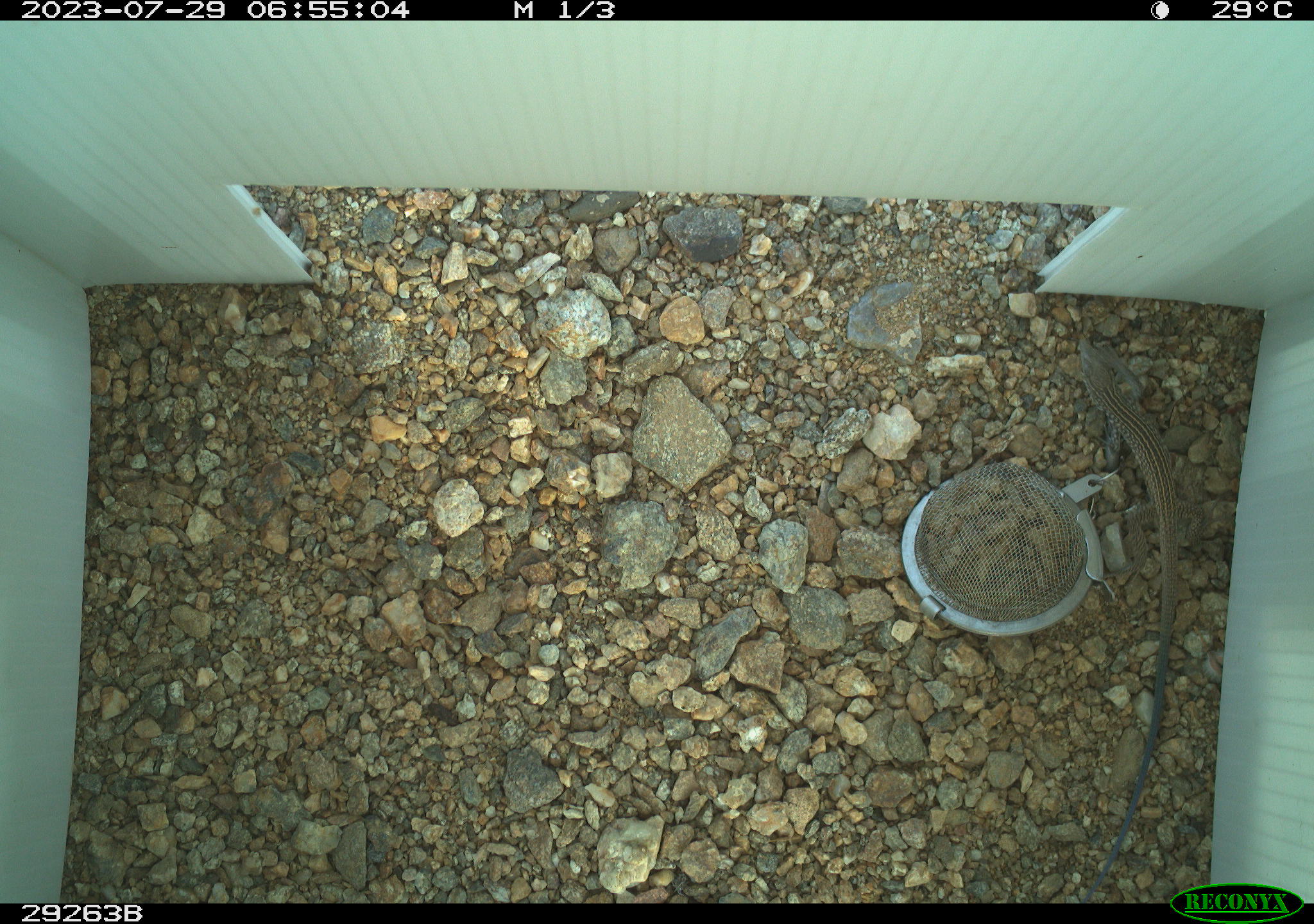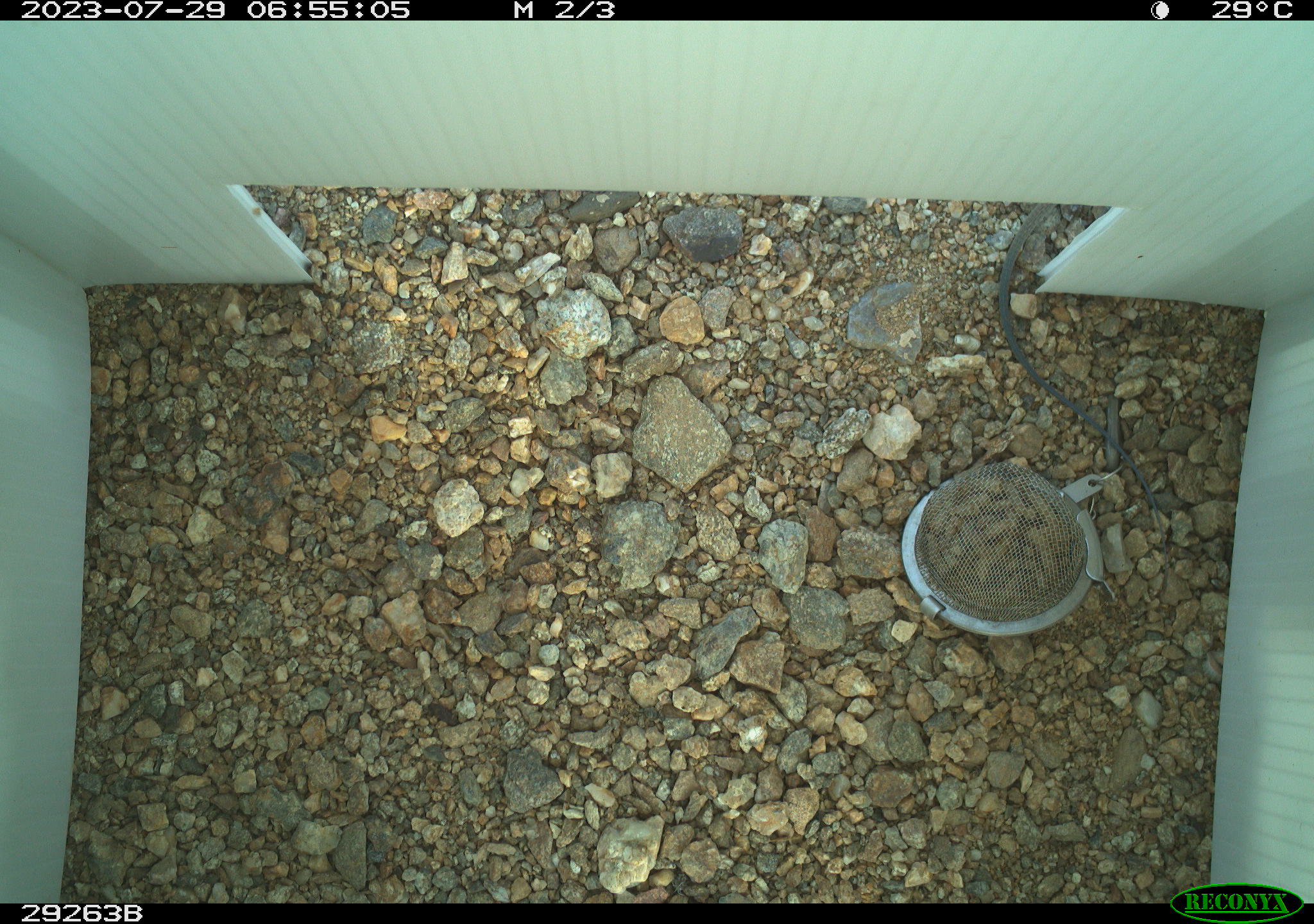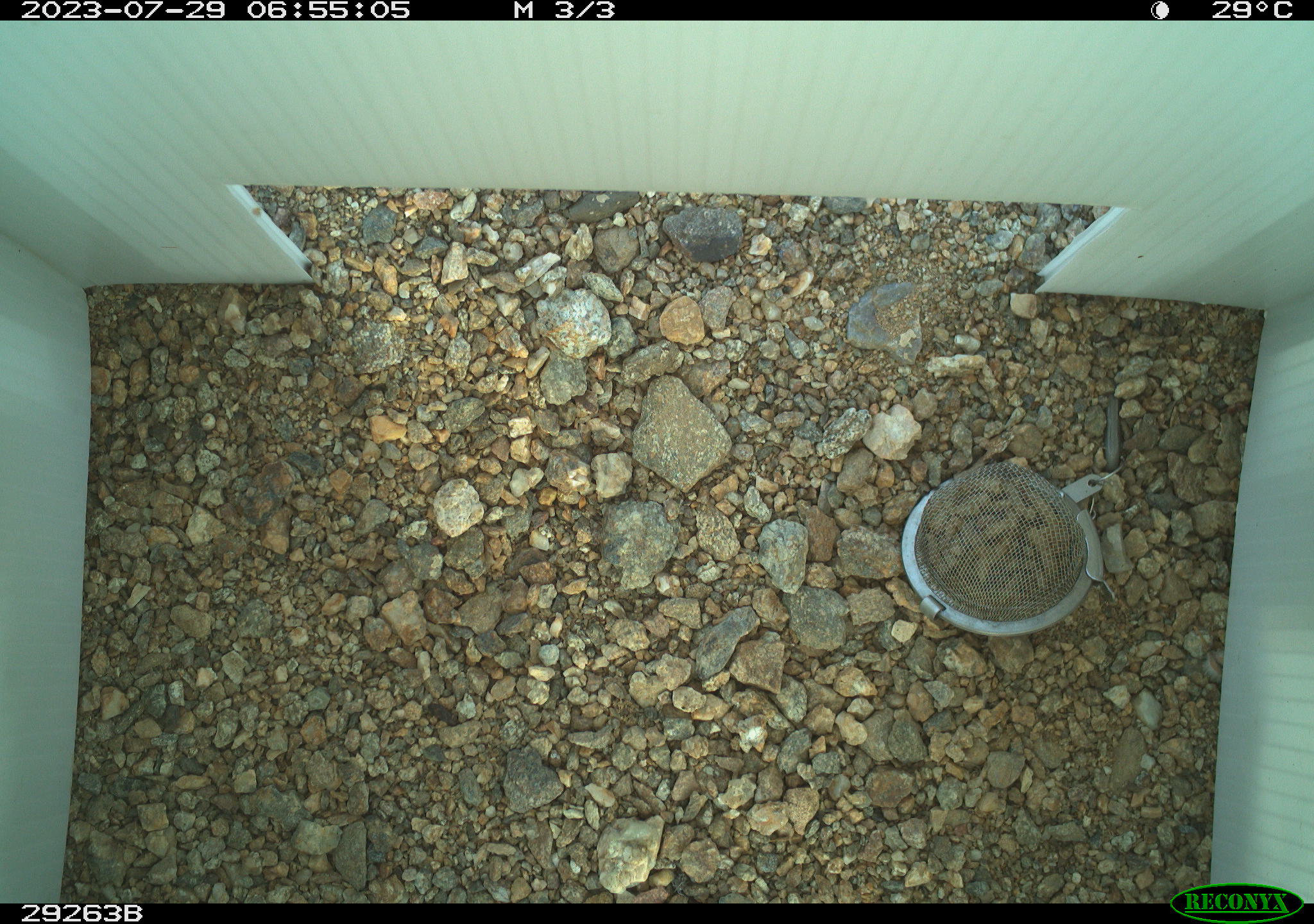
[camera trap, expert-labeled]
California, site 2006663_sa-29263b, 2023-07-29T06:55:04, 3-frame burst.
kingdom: Animalia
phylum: Chordata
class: Reptilia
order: Squamata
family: Teiidae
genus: Aspidoscelis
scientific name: Aspidoscelis tigris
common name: western whiptail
Western whiptail (Aspidoscelis tigris).